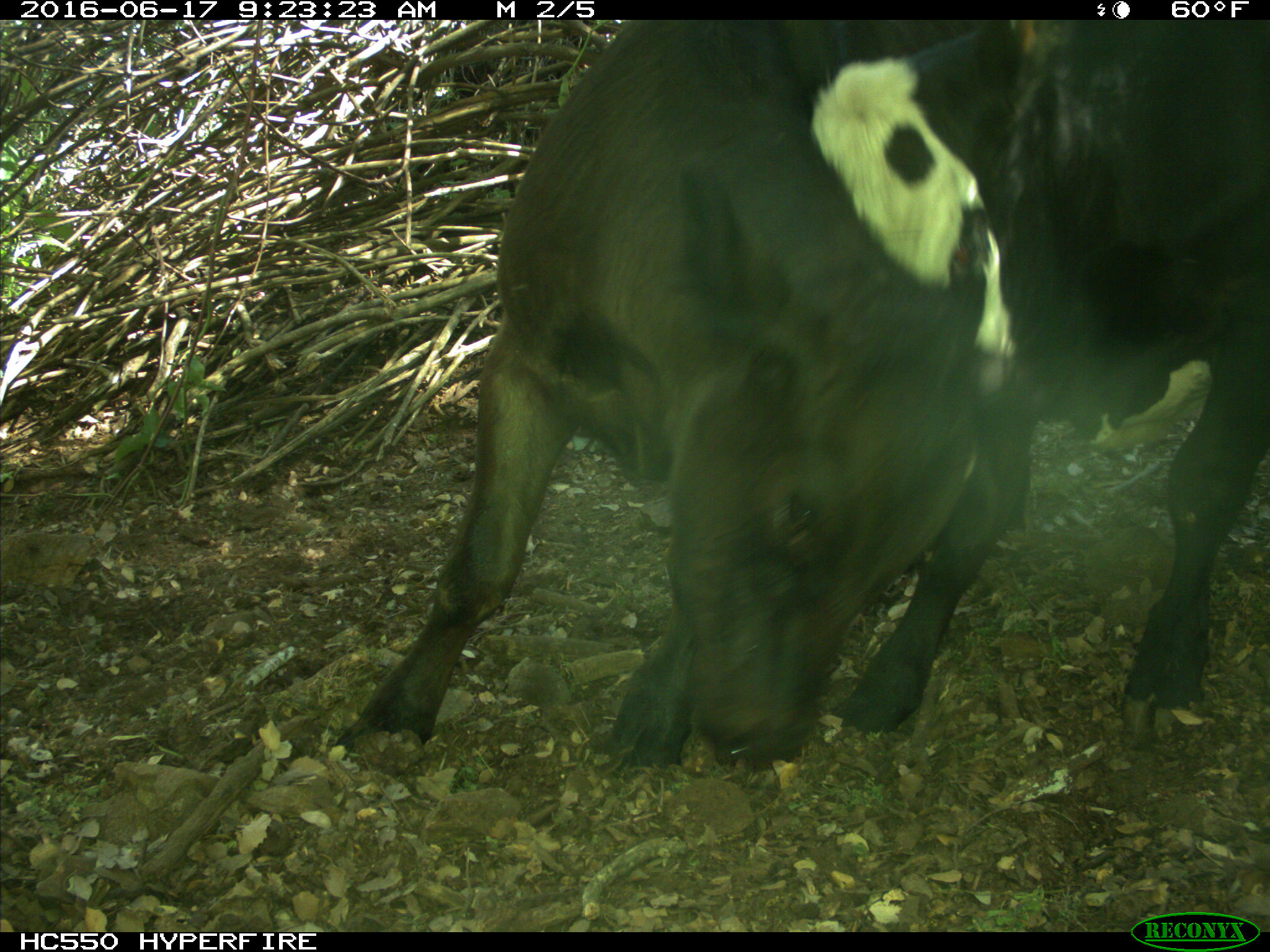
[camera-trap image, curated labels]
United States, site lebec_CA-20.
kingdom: Animalia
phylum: Chordata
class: Mammalia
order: Artiodactyla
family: Bovidae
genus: Bos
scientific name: Bos taurus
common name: domestic cow